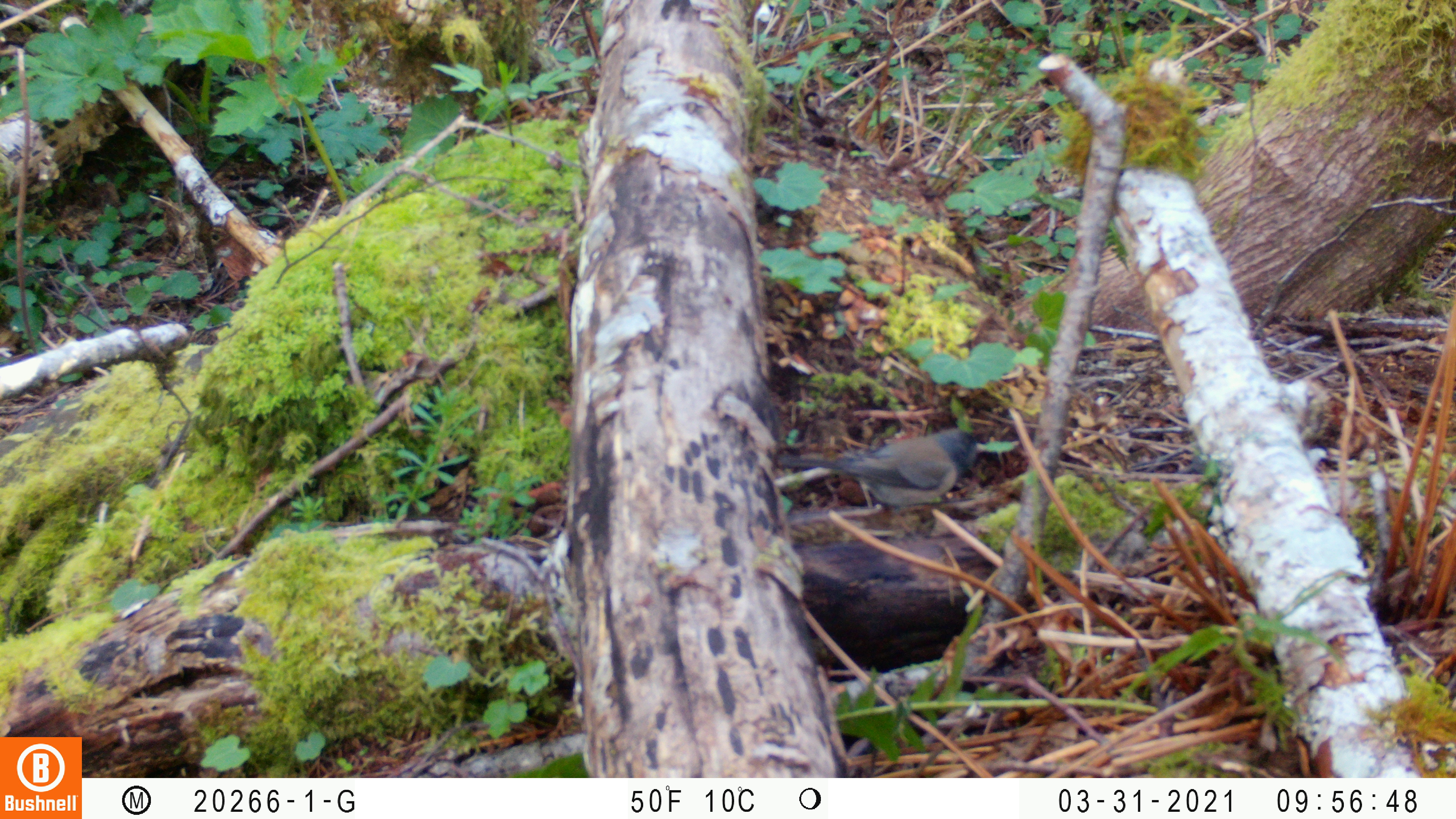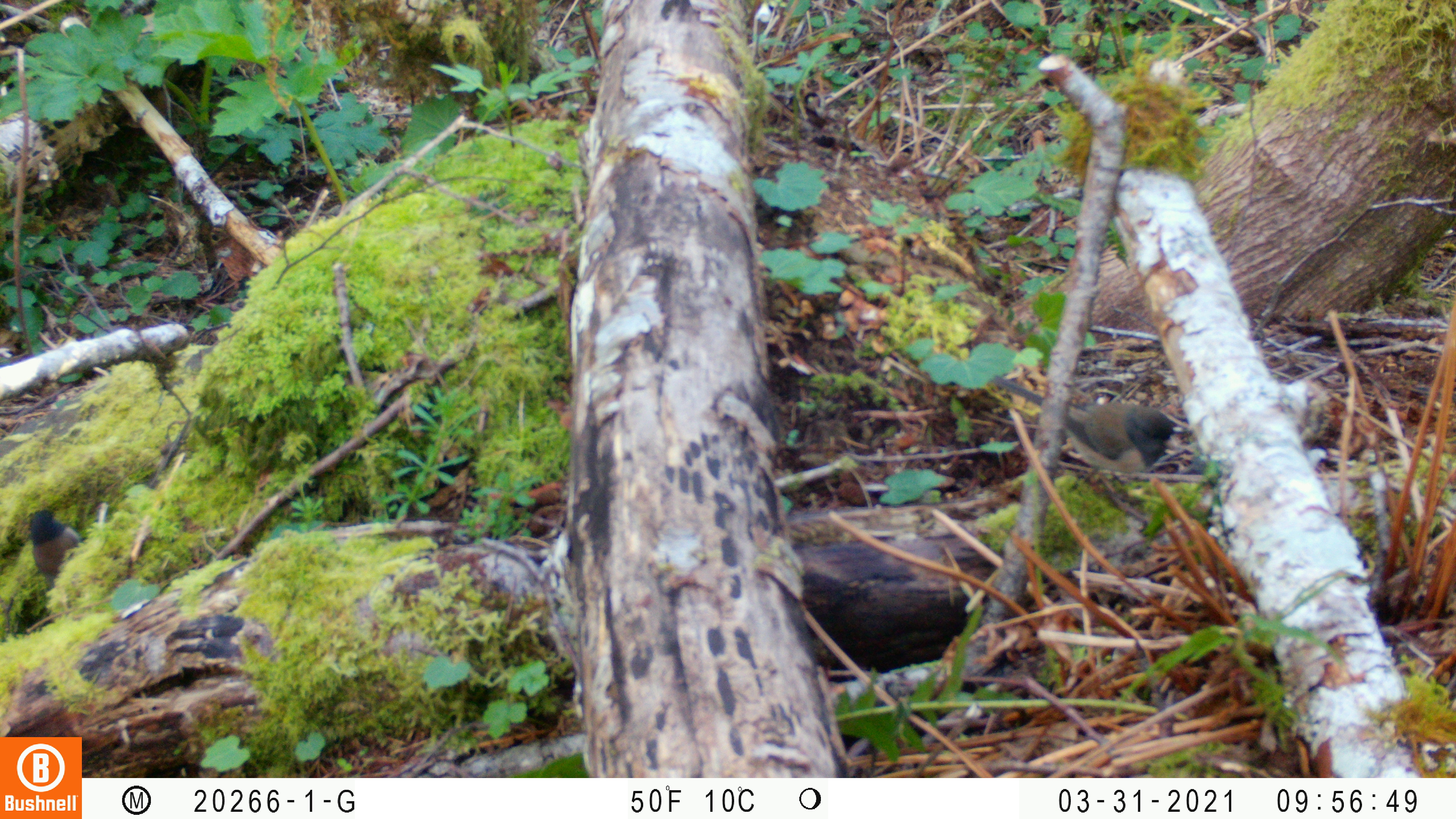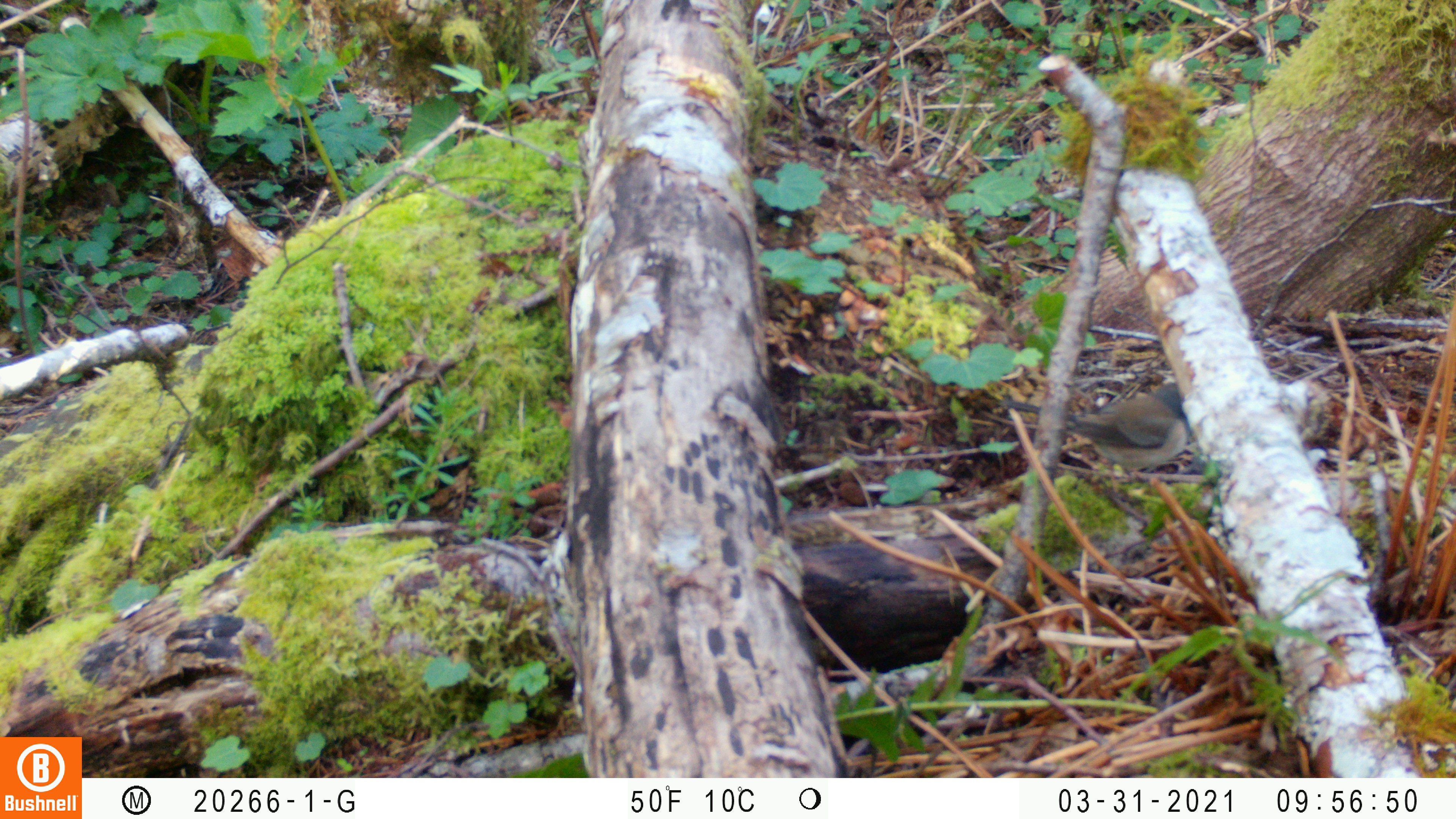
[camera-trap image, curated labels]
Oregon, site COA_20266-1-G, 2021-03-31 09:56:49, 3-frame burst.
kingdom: Animalia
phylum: Chordata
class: Aves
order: Passeriformes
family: Passerellidae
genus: Junco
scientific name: Junco hyemalis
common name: dark-eyed junco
Dark-eyed junco (Junco hyemalis).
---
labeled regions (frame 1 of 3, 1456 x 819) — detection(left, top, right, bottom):
dark-eyed junco: detection(763, 408, 1001, 548)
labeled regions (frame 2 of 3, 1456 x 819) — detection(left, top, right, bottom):
dark-eyed junco: detection(987, 359, 1206, 516)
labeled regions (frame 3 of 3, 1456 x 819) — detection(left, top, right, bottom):
dark-eyed junco: detection(992, 363, 1204, 519)